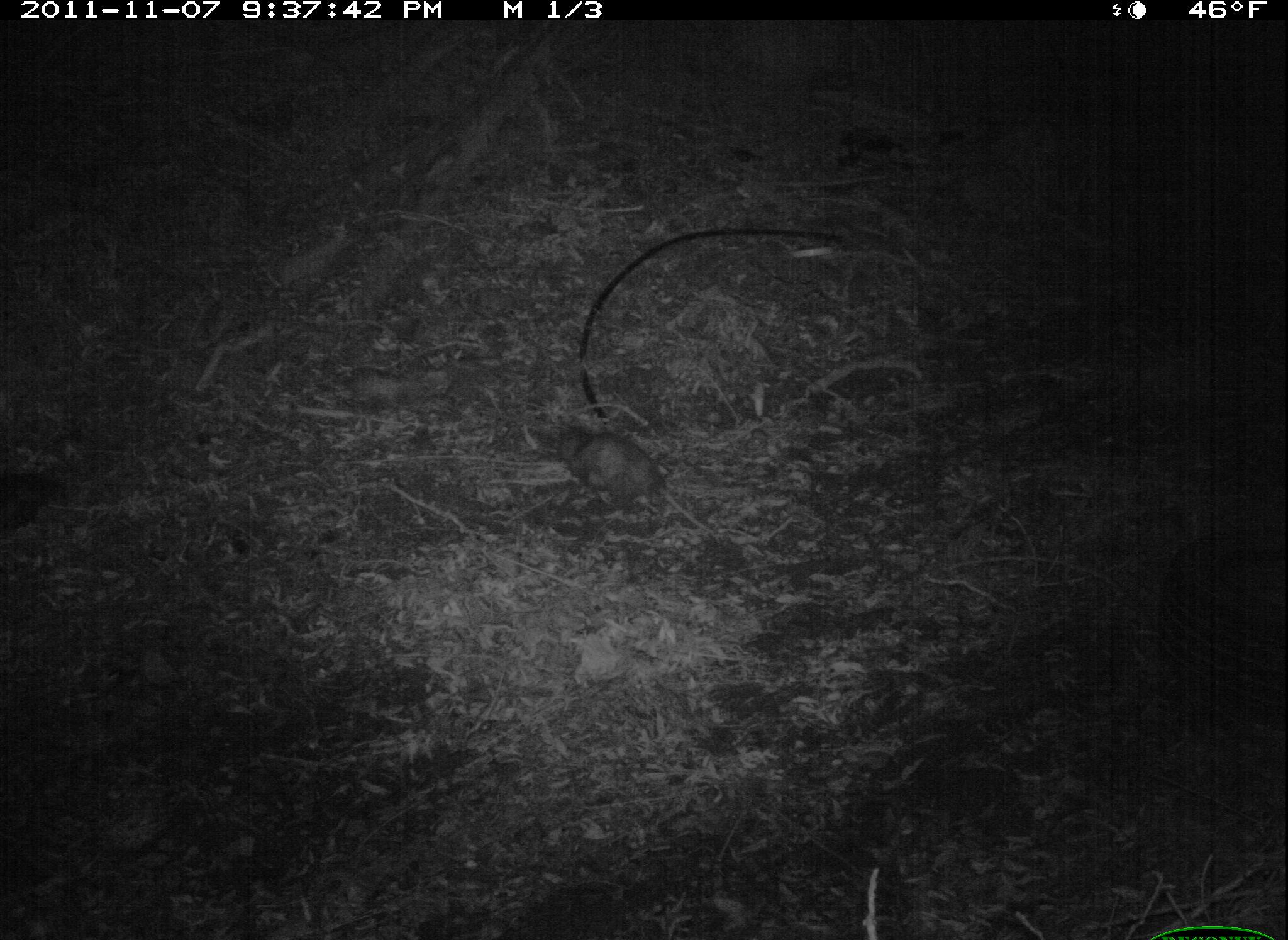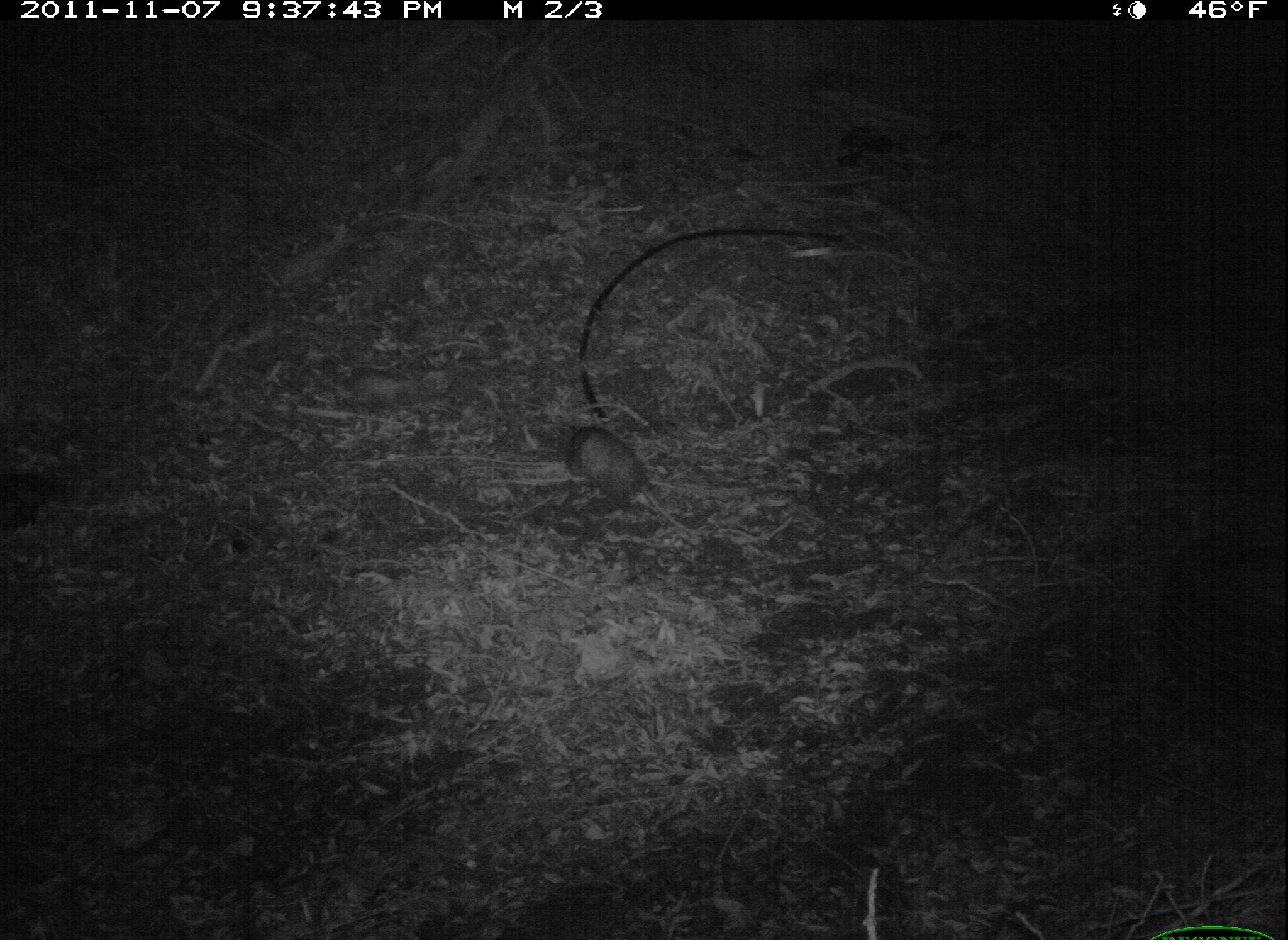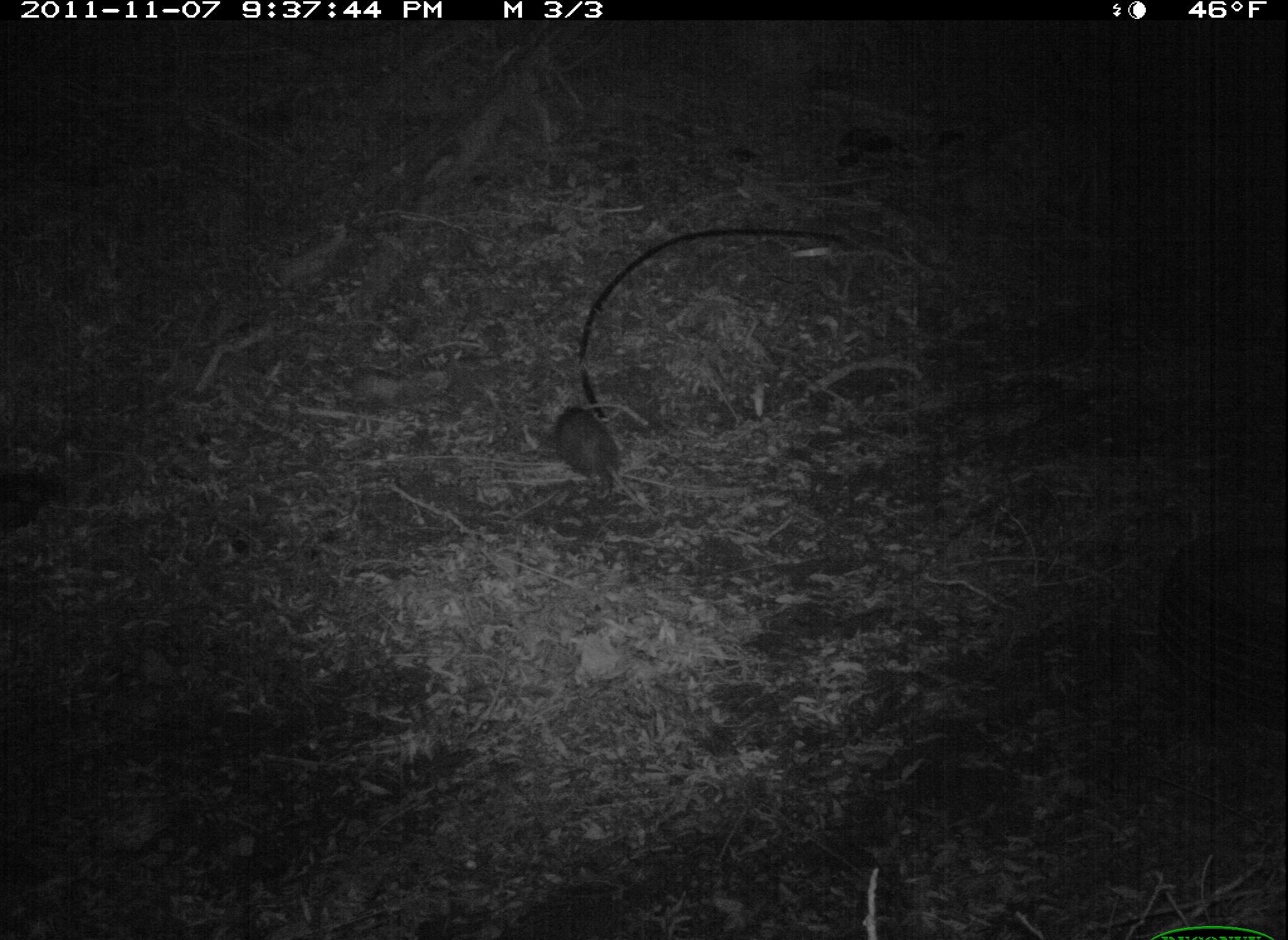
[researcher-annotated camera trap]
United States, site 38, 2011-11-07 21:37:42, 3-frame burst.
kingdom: Animalia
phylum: Chordata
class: Mammalia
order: Didelphimorphia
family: Didelphidae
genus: Didelphis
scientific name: Didelphis virginiana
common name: virginia opossum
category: opossum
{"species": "opossum (virginia opossum) (Didelphis virginiana)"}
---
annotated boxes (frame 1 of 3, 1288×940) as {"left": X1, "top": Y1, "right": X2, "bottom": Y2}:
opossum: {"left": 551, "top": 403, "right": 697, "bottom": 523}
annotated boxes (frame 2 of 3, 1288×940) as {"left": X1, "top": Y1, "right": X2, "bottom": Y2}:
opossum: {"left": 562, "top": 420, "right": 696, "bottom": 533}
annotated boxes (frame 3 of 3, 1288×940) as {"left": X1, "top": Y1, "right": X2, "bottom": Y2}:
opossum: {"left": 528, "top": 387, "right": 650, "bottom": 532}